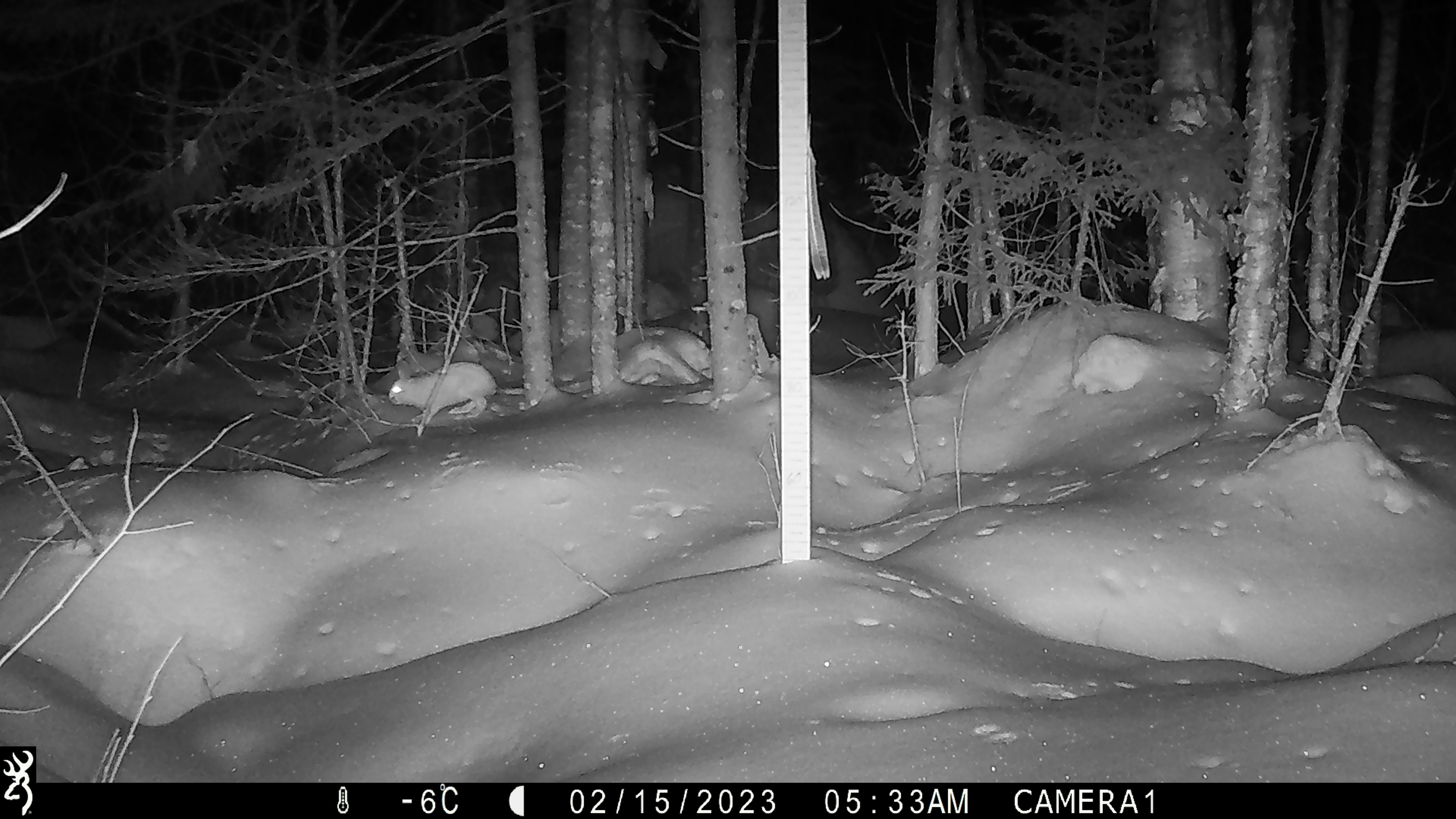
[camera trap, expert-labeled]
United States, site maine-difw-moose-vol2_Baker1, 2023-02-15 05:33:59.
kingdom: Animalia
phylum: Chordata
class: Mammalia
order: Lagomorpha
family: Leporidae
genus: Lepus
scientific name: Lepus americanus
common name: snowshoe hare